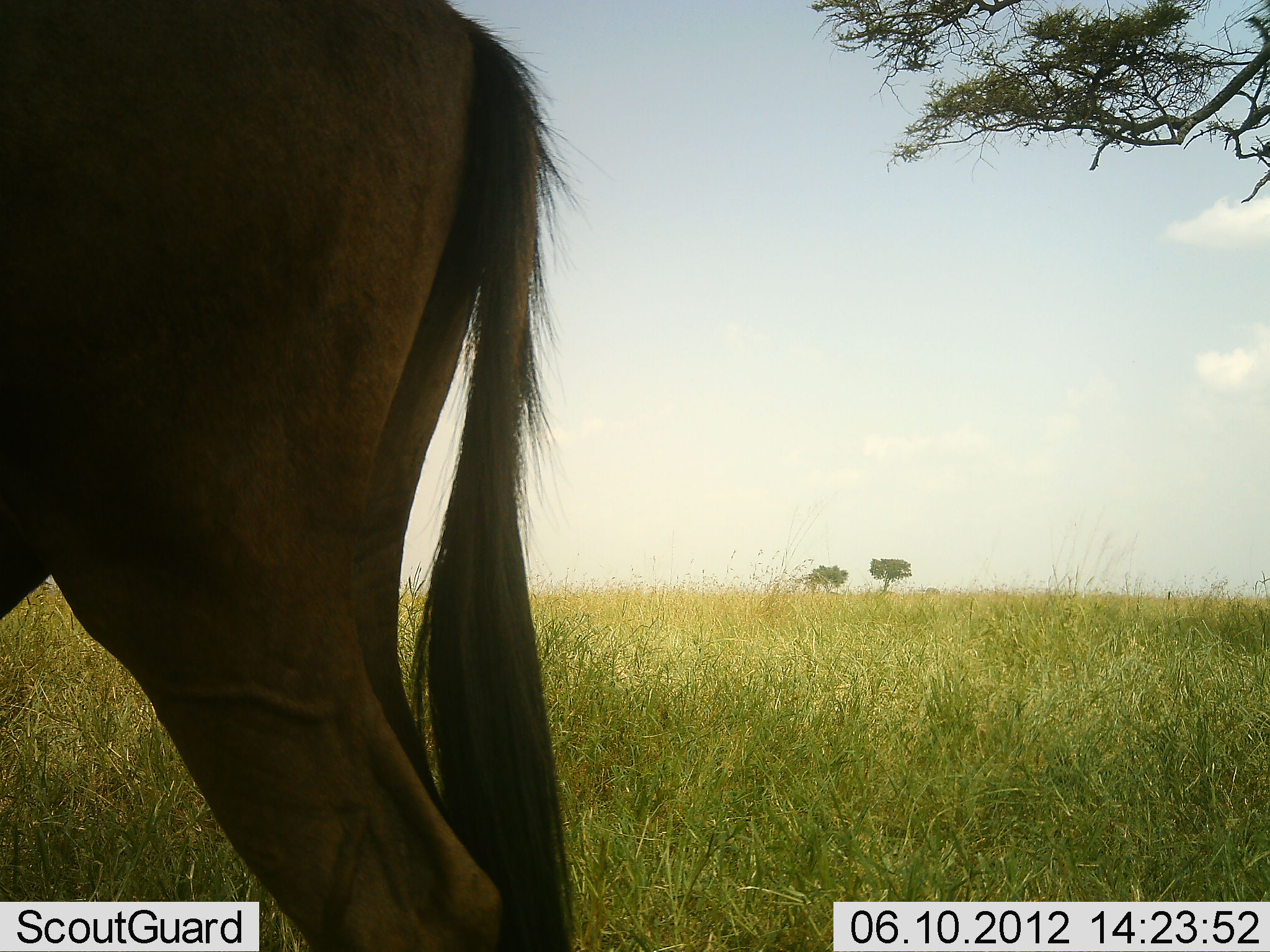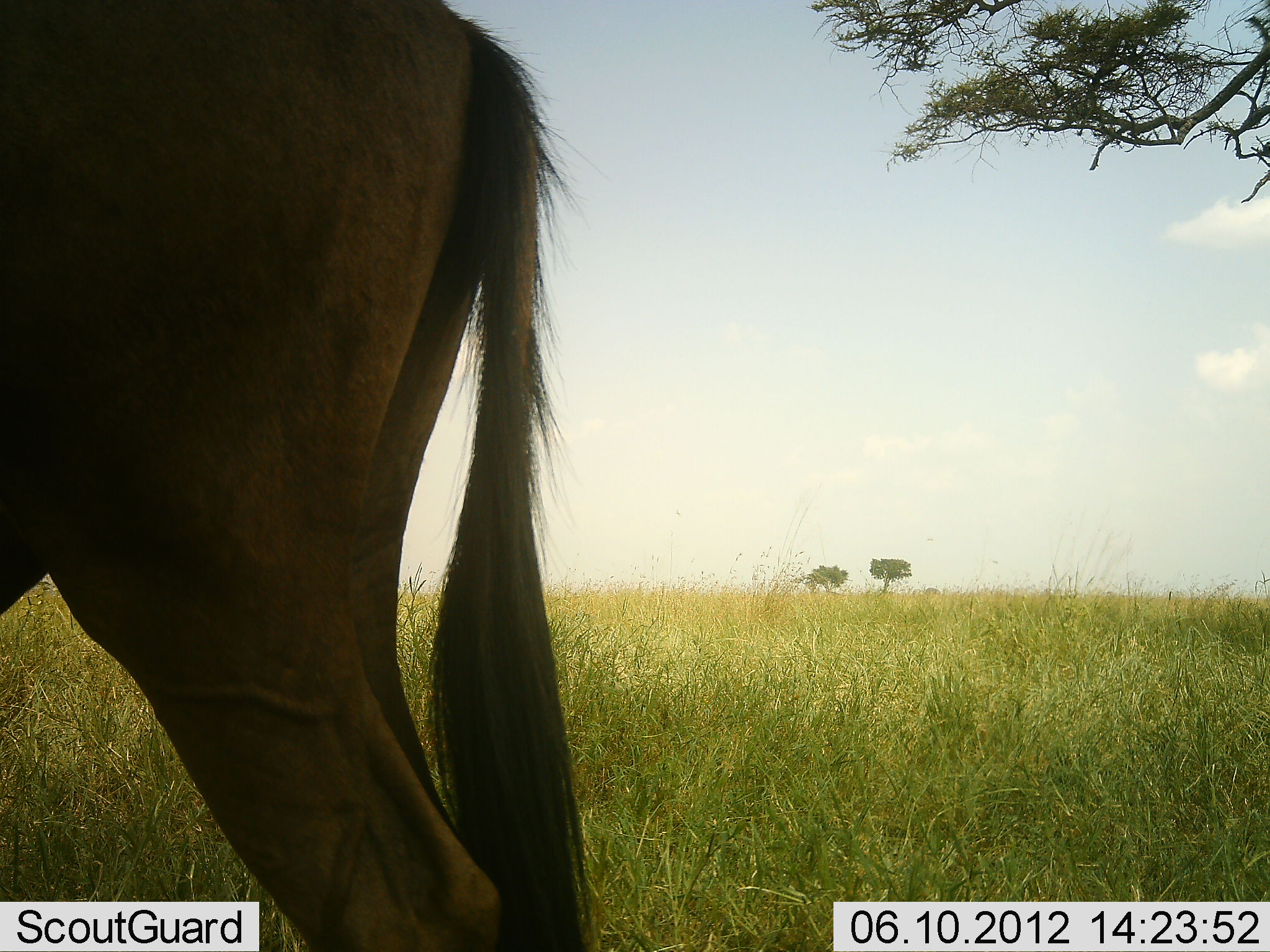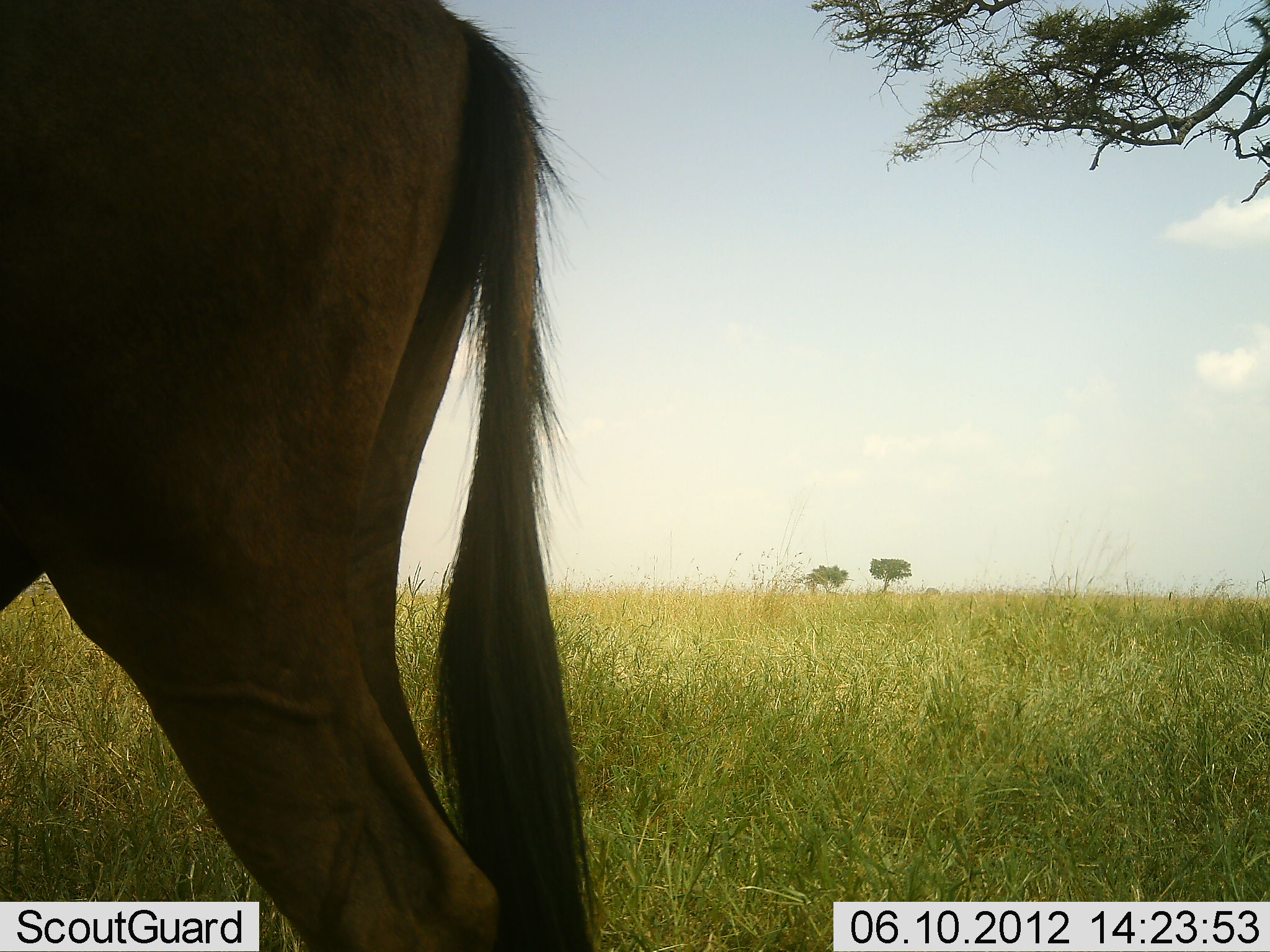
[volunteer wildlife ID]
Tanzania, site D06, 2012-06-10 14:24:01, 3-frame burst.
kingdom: Animalia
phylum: Chordata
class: Mammalia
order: Artiodactyla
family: Bovidae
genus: Connochaetes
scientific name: Connochaetes taurinus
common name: blue wildebeest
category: wildebeest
Wildebeest (blue wildebeest) (Connochaetes taurinus), count 1. Behavior (volunteer vote fractions): standing 100%, resting 0%, moving 0%, interacting 0%. Young present (vote fraction): 0%. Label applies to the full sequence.